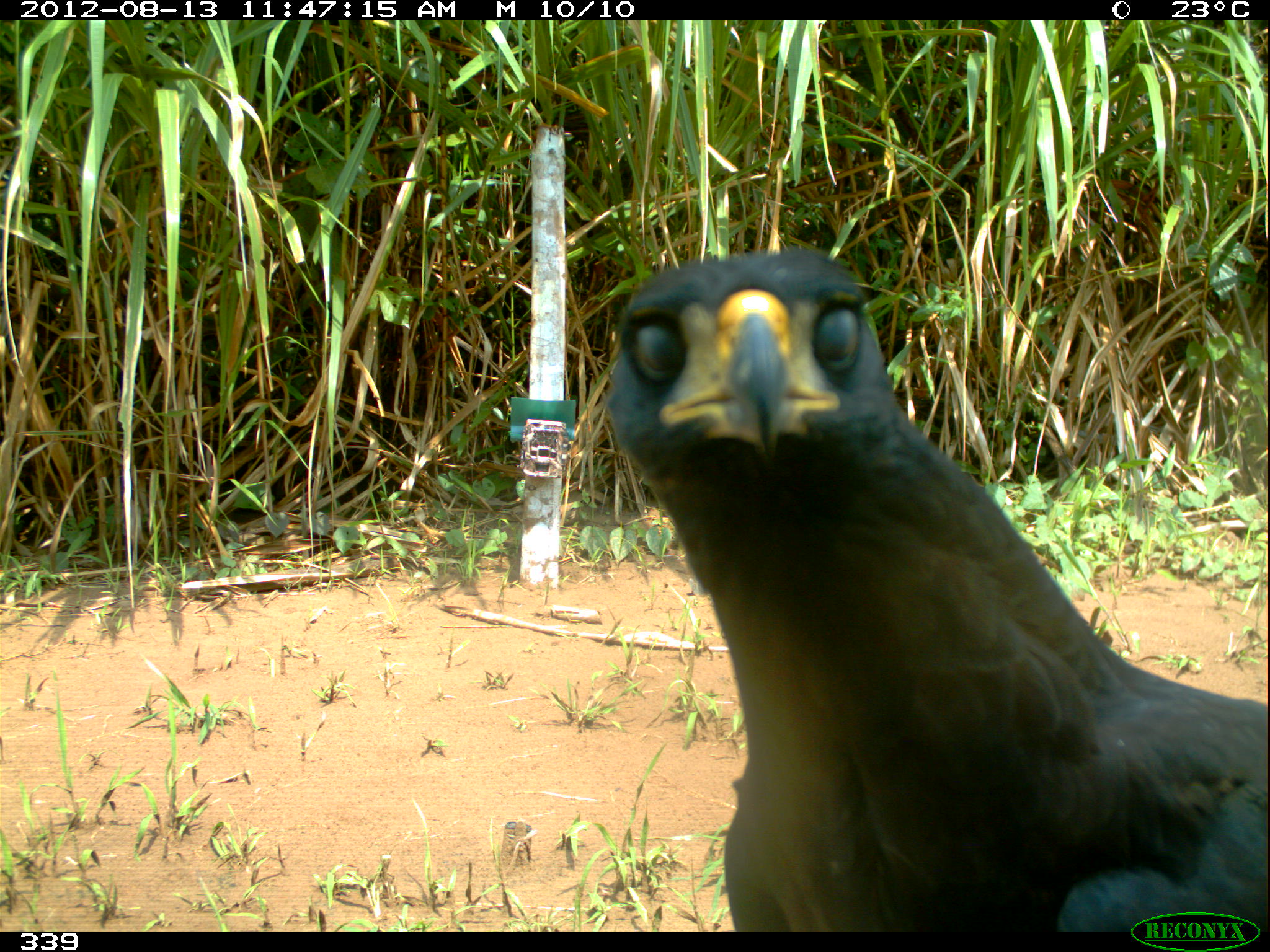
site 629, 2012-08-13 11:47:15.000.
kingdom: Animalia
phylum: Chordata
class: Aves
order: Accipitriformes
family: Accipitridae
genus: Buteogallus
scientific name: Buteogallus urubitinga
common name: great black hawk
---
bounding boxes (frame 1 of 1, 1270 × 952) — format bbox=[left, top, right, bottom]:
buteogallus urubitinga: bbox=[603, 245, 1266, 931]